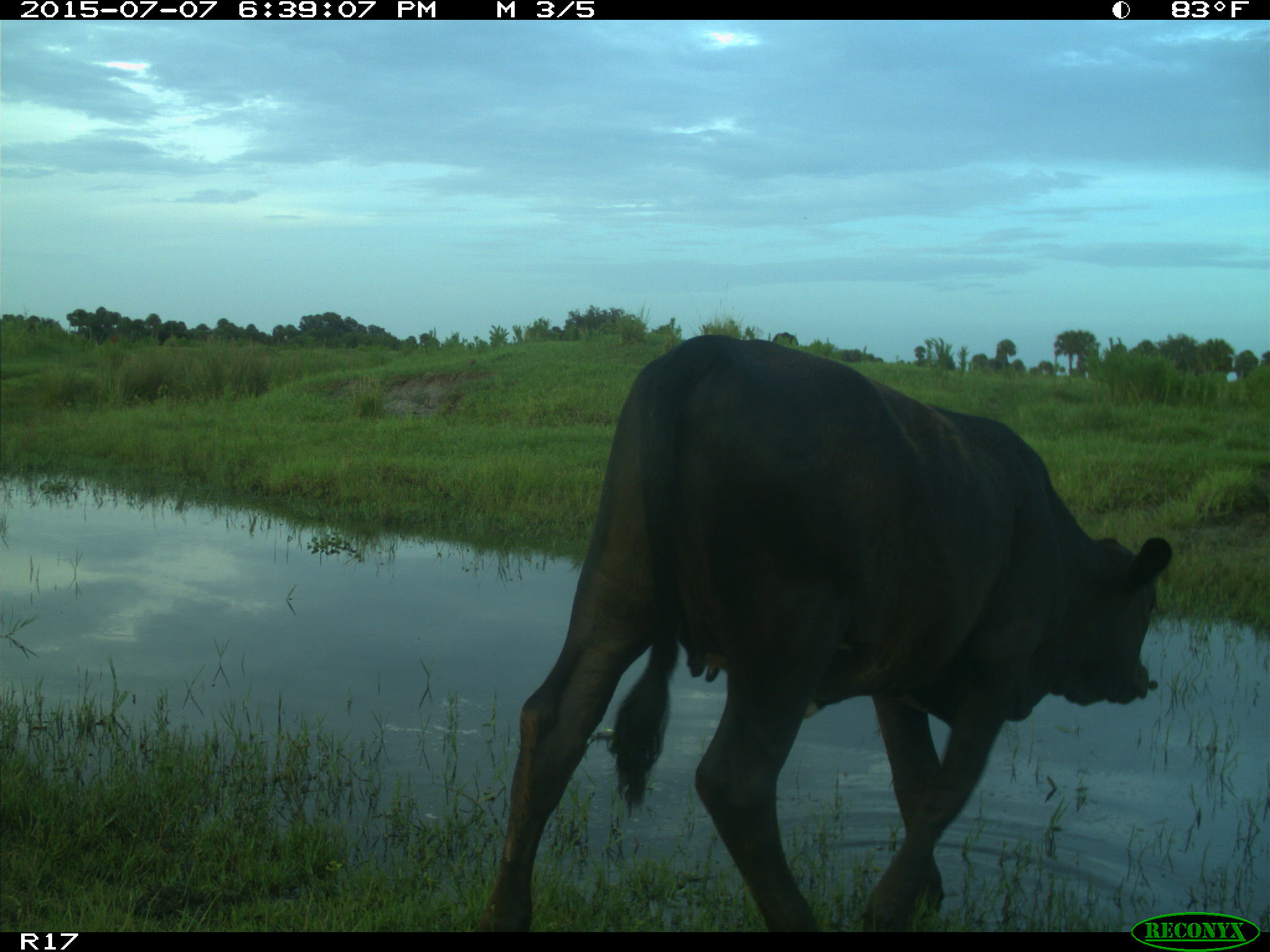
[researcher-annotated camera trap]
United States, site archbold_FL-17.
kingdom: Animalia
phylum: Chordata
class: Mammalia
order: Artiodactyla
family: Bovidae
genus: Bos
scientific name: Bos taurus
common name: domestic cow